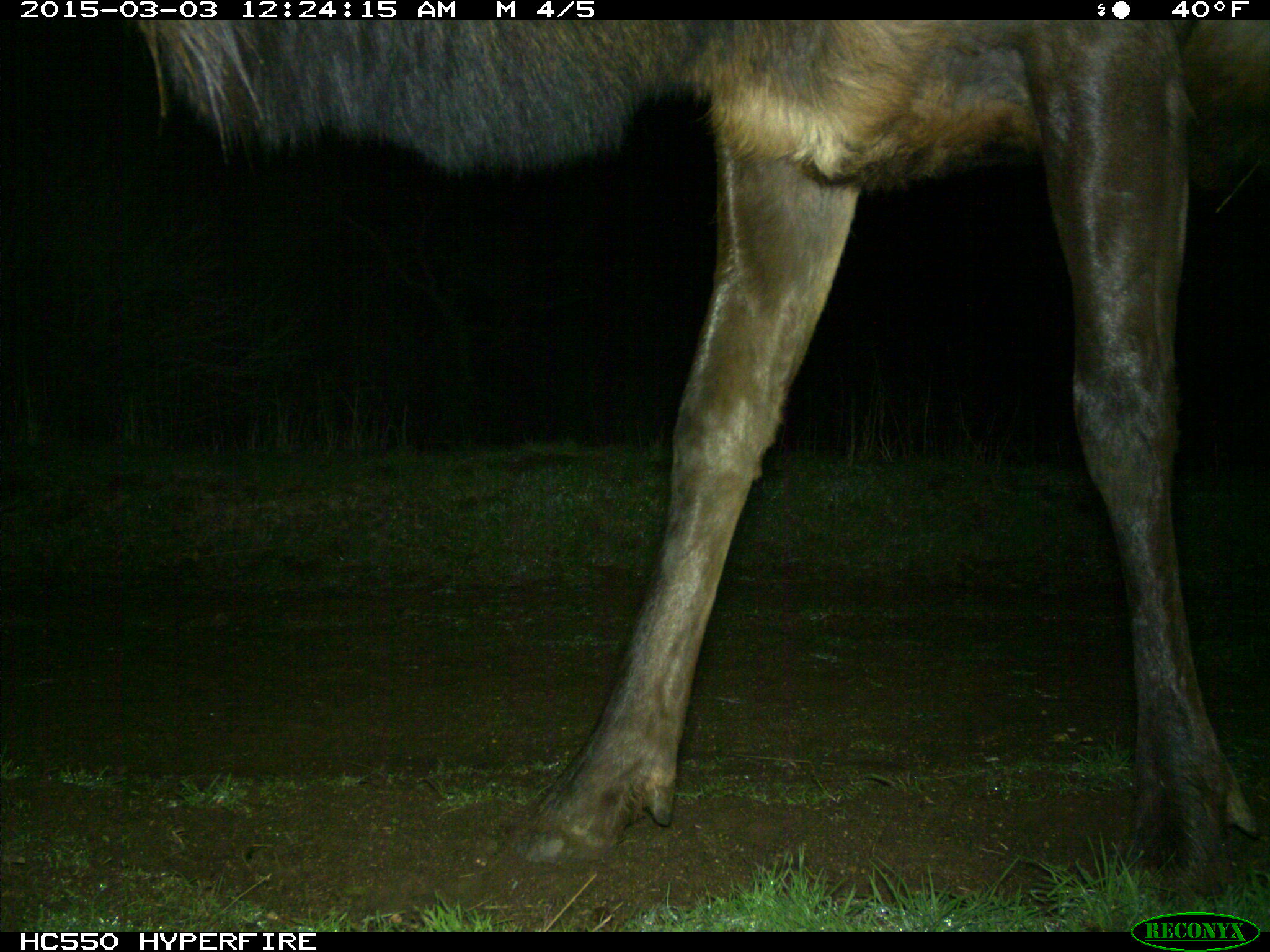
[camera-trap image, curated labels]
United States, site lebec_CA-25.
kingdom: Animalia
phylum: Chordata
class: Mammalia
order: Artiodactyla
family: Cervidae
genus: Cervus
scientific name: Cervus canadensis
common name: elk